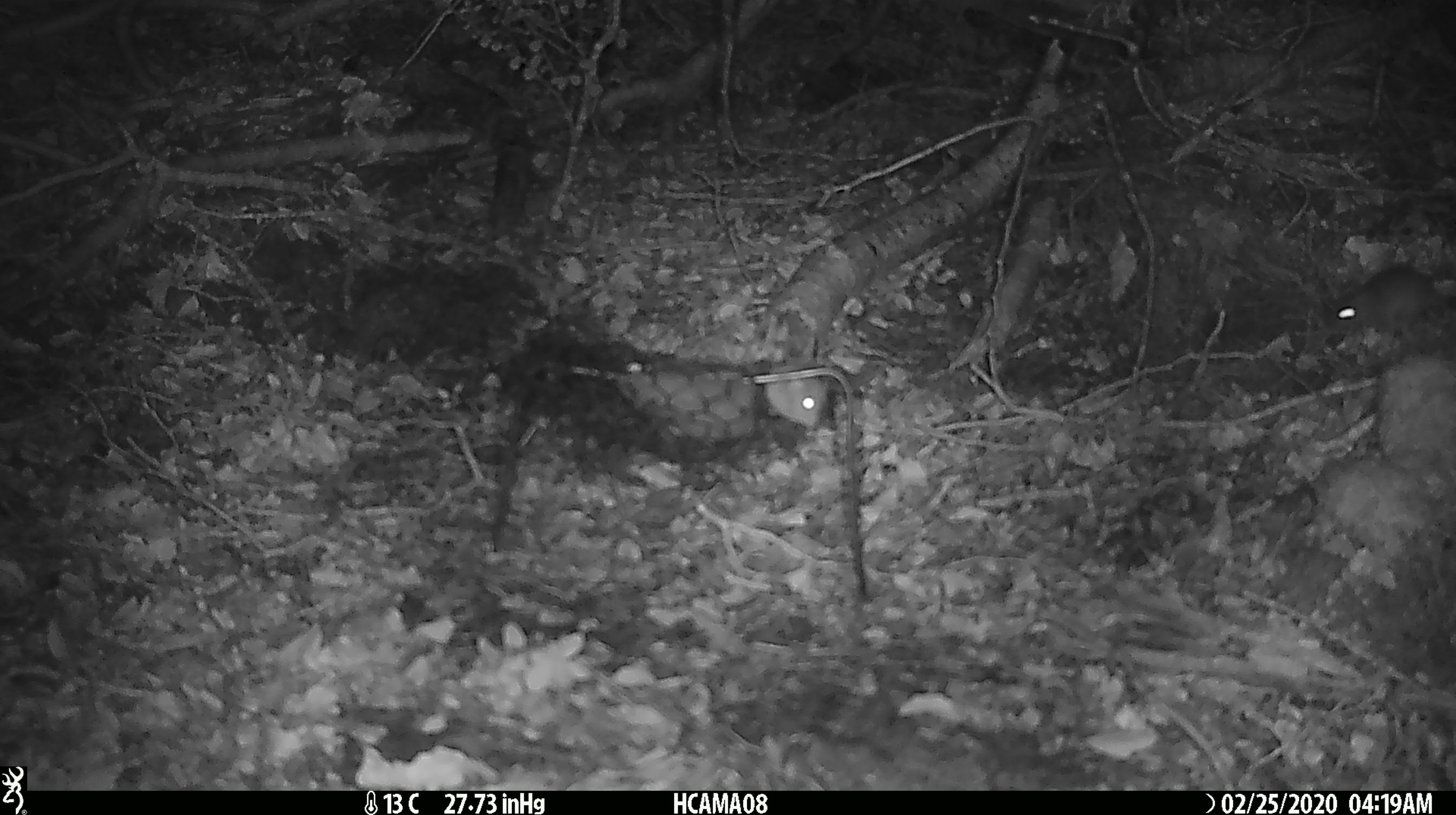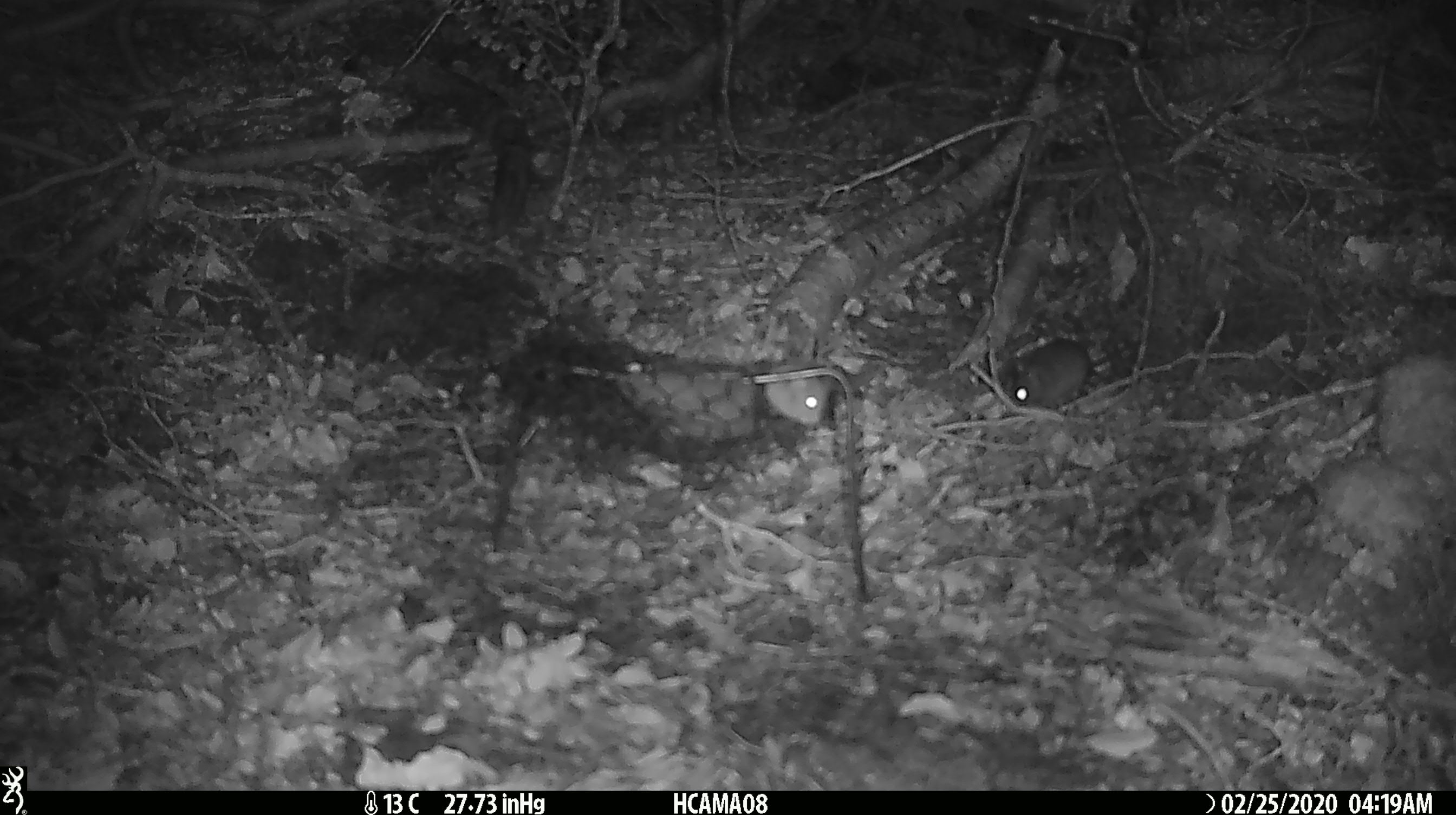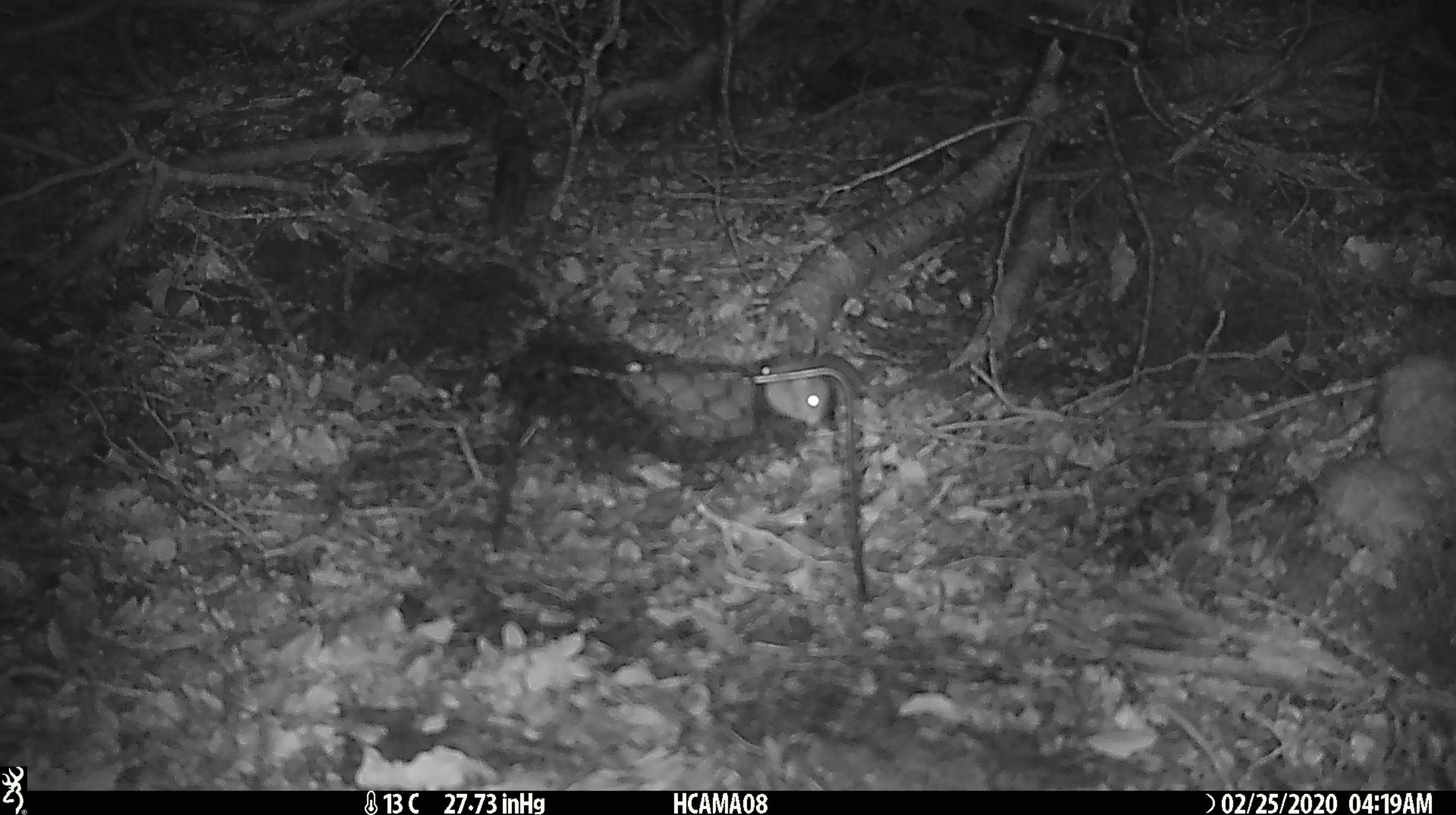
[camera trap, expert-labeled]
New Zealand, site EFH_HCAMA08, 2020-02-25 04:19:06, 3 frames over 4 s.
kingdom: Animalia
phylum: Chordata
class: Mammalia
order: Rodentia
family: Muridae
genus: Mus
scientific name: Mus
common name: mouse